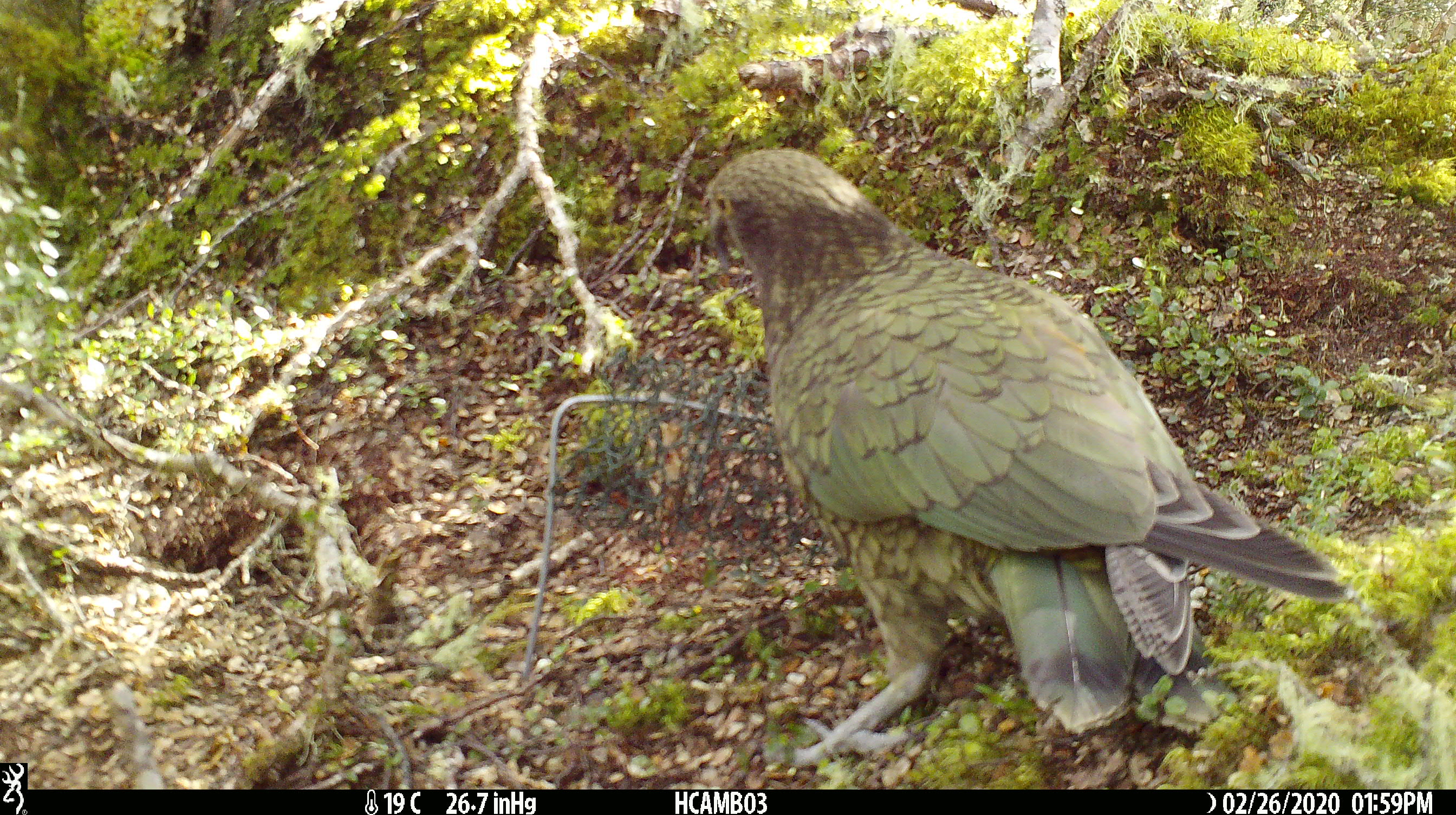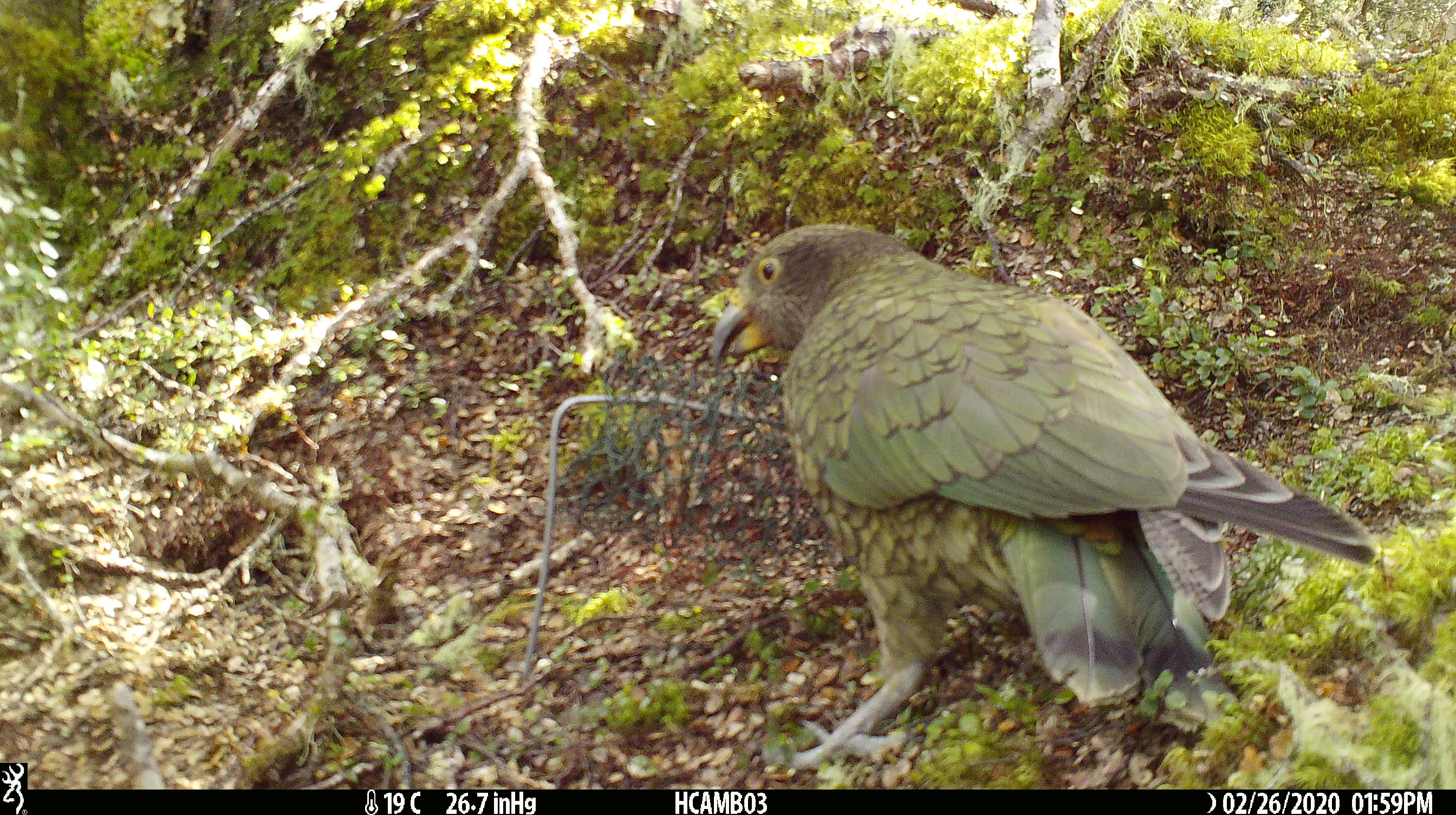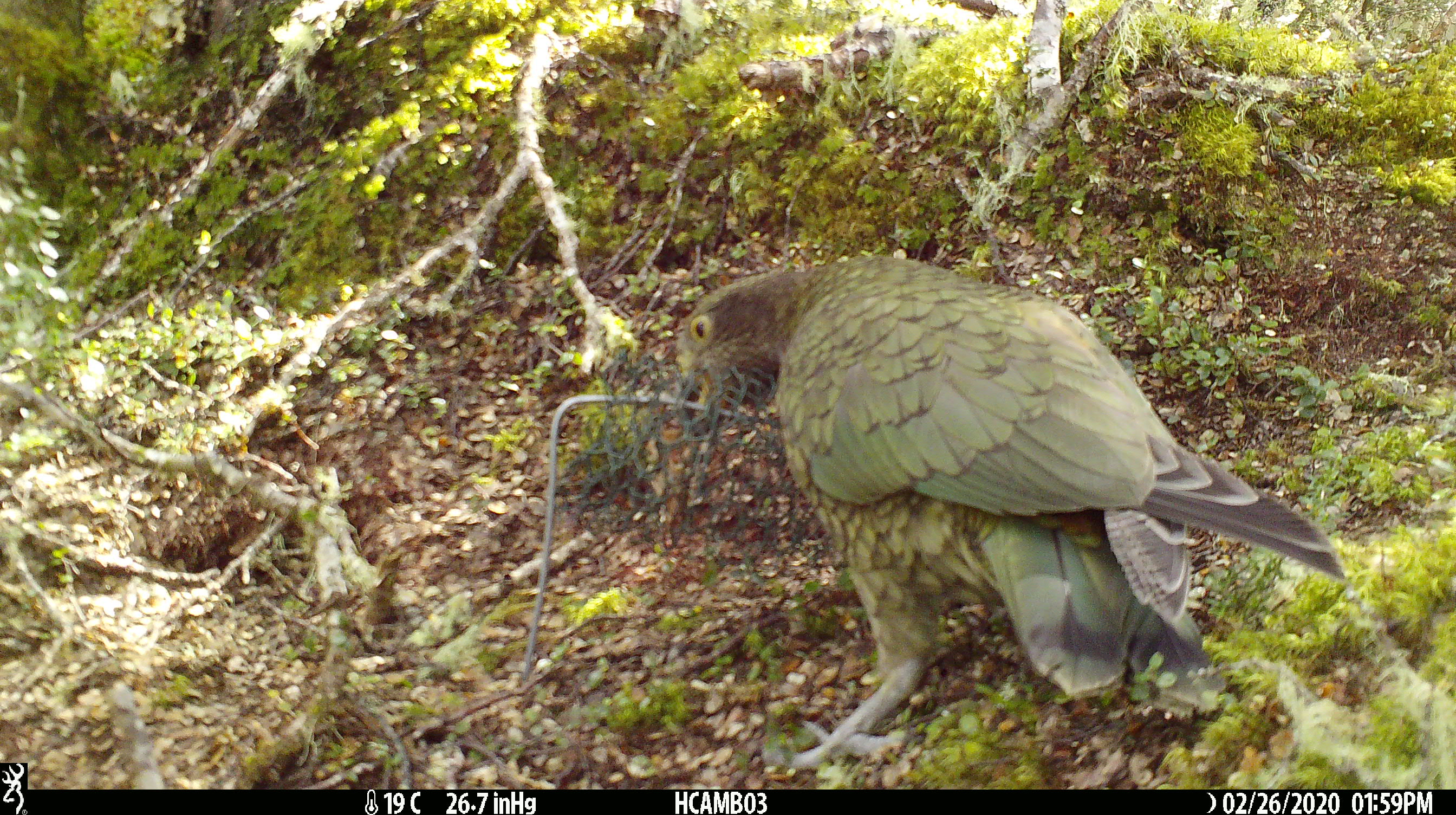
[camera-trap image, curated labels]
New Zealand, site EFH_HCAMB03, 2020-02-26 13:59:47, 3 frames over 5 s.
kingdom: Animalia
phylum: Chordata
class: Aves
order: Psittaciformes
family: Strigopidae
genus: Nestor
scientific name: Nestor notabilis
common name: kea